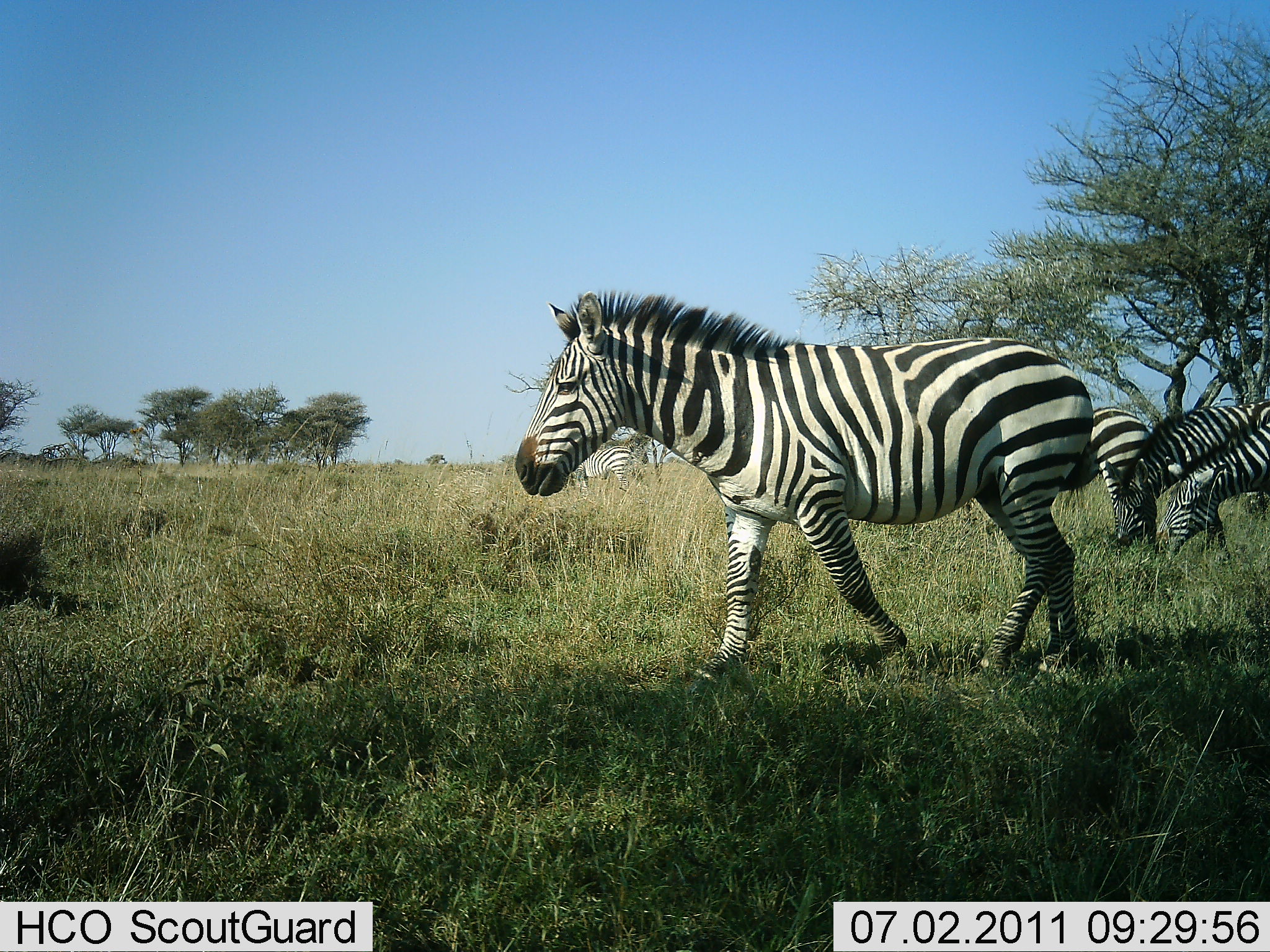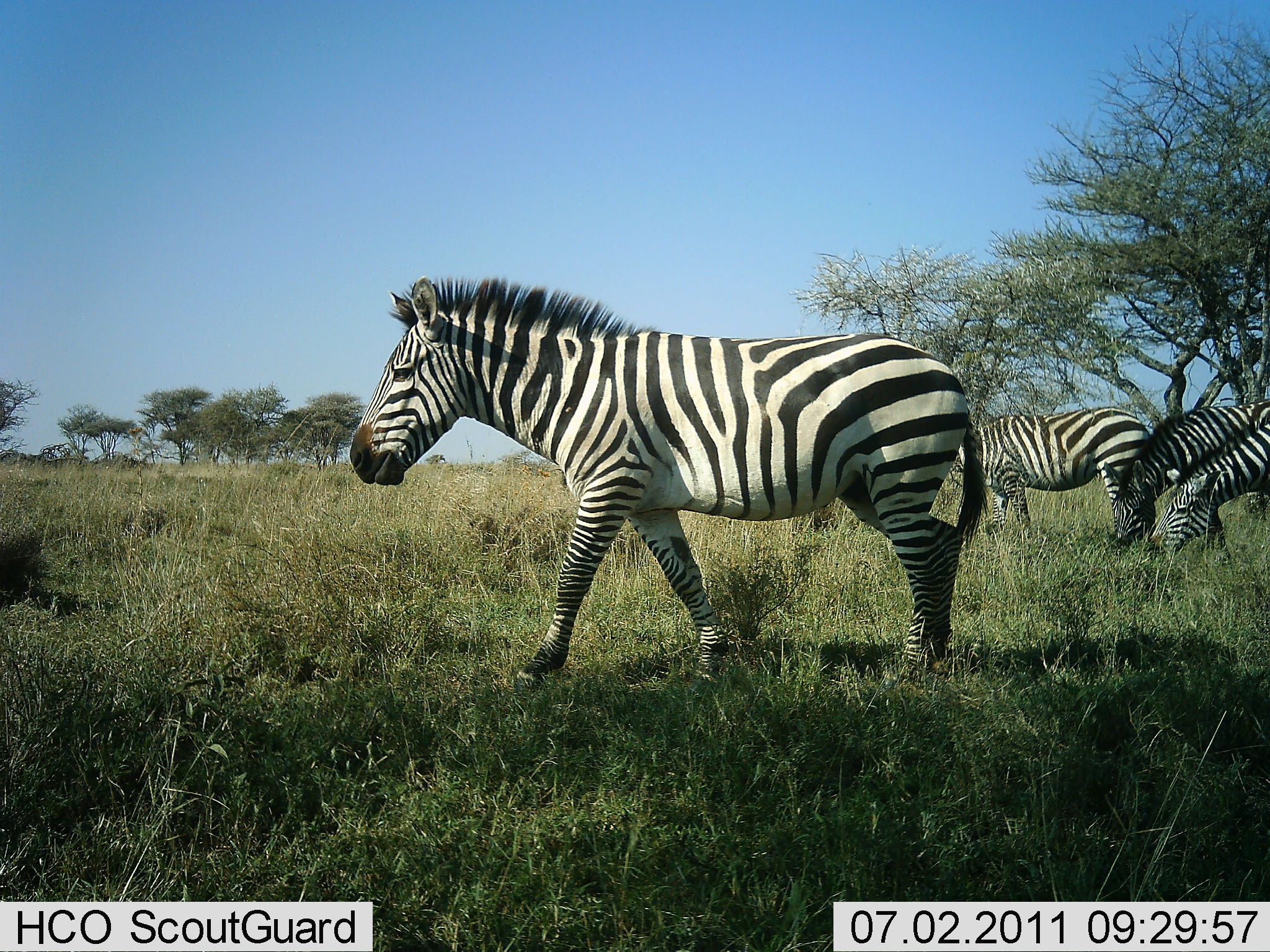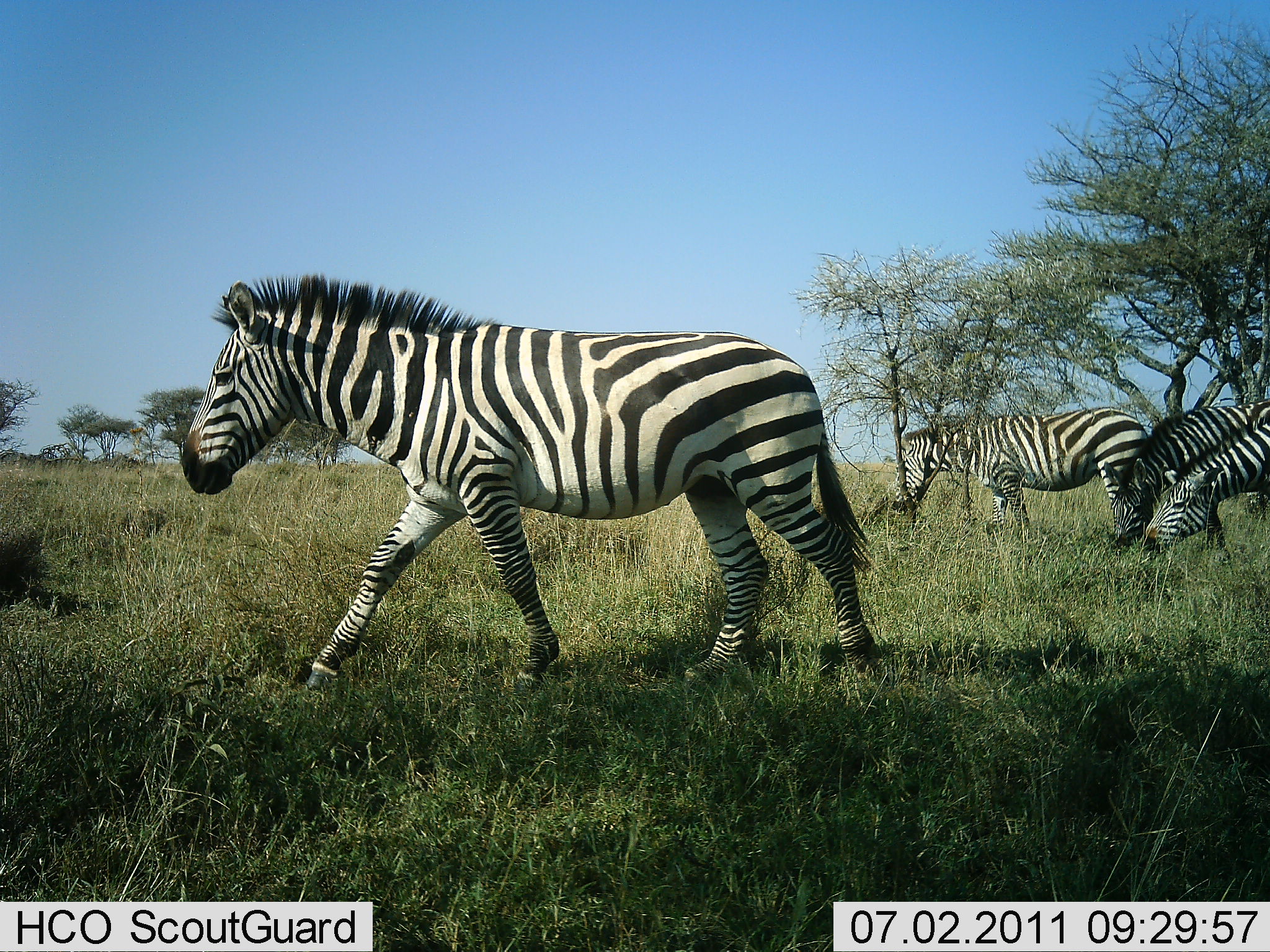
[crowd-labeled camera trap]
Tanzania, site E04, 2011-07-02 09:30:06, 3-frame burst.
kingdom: Animalia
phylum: Chordata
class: Mammalia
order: Perissodactyla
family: Equidae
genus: Equus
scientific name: Equus quagga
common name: plains zebra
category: zebra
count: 4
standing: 33%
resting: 0%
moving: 100%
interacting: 0%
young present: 0%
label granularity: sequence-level